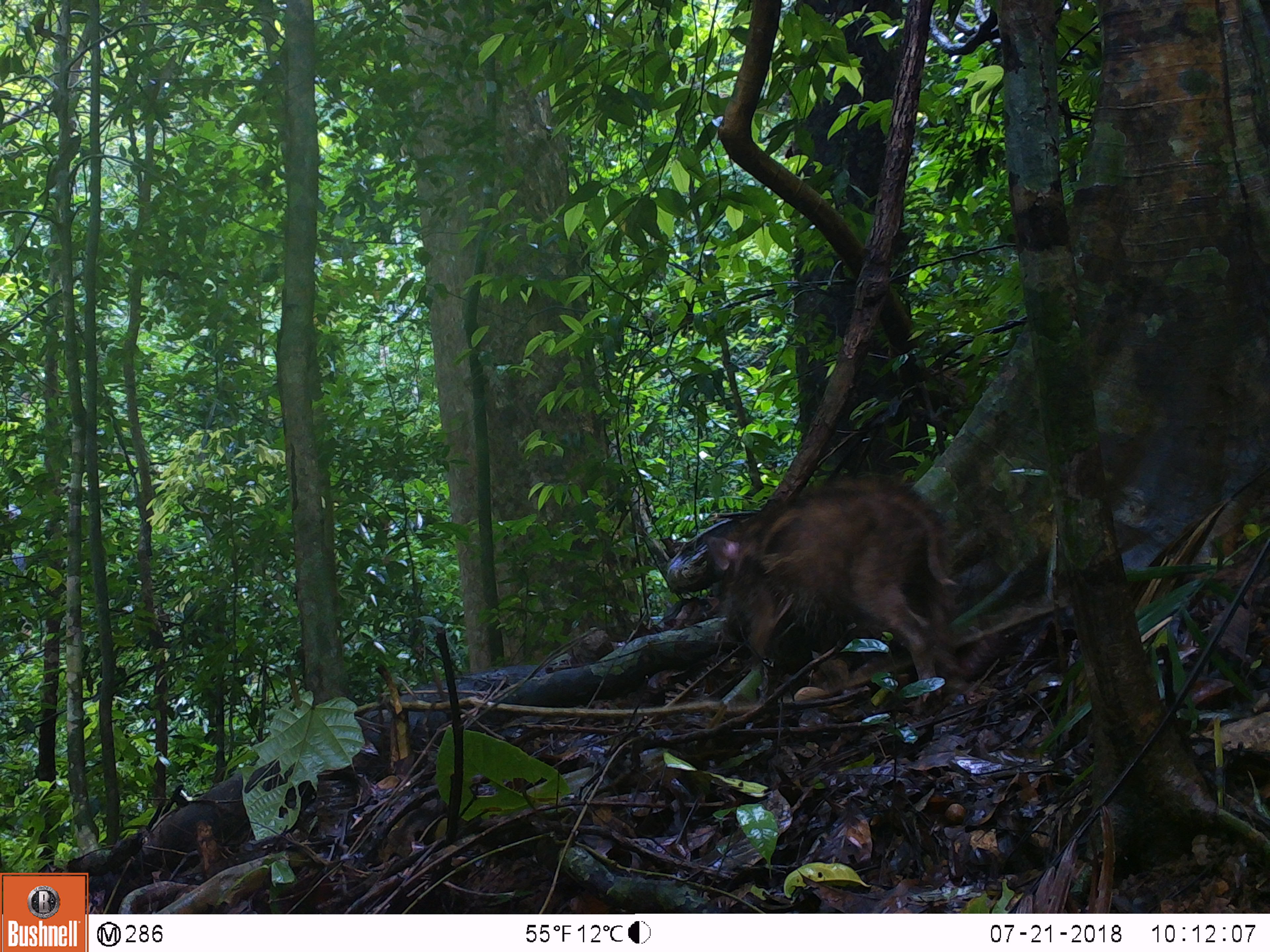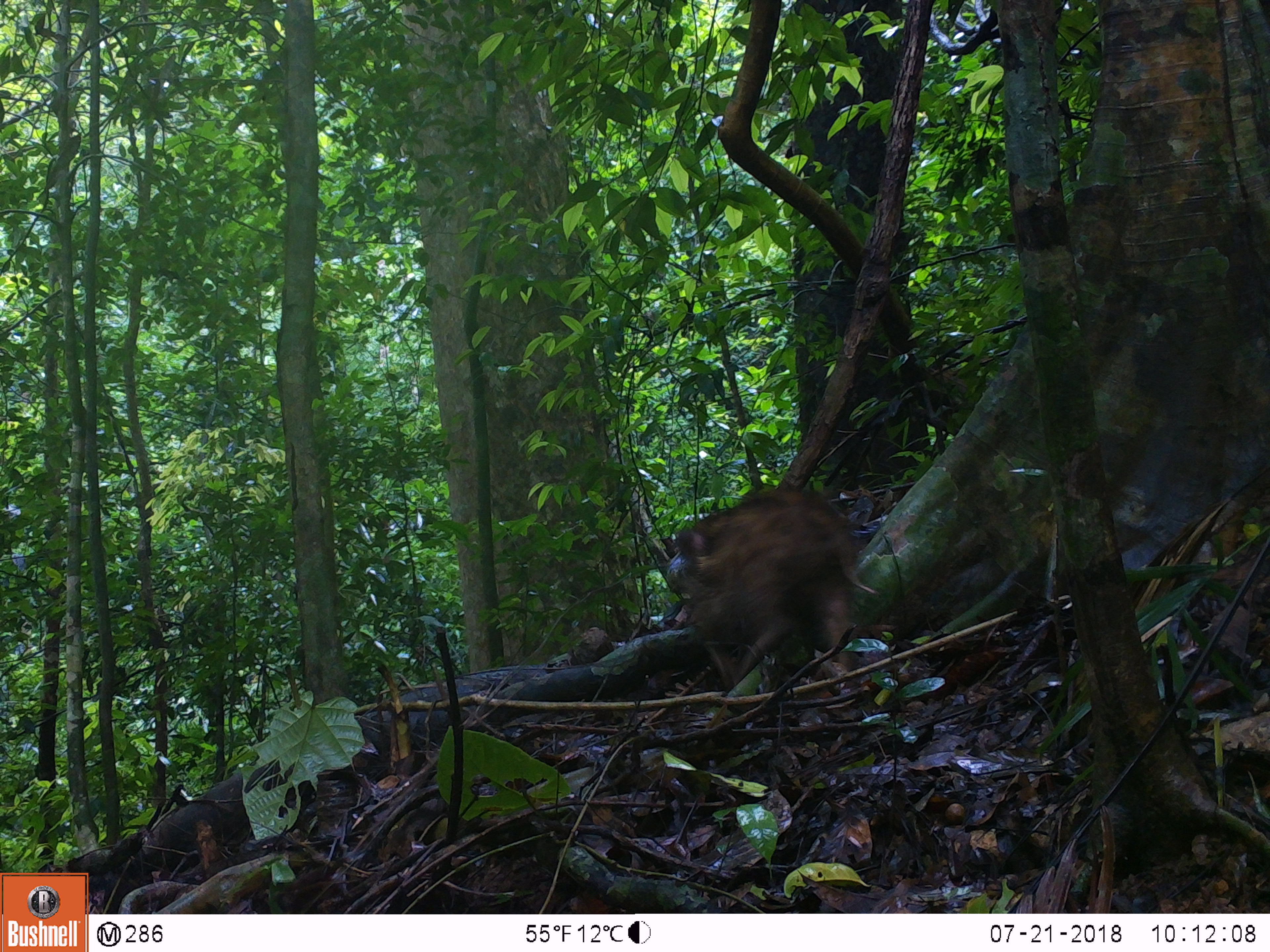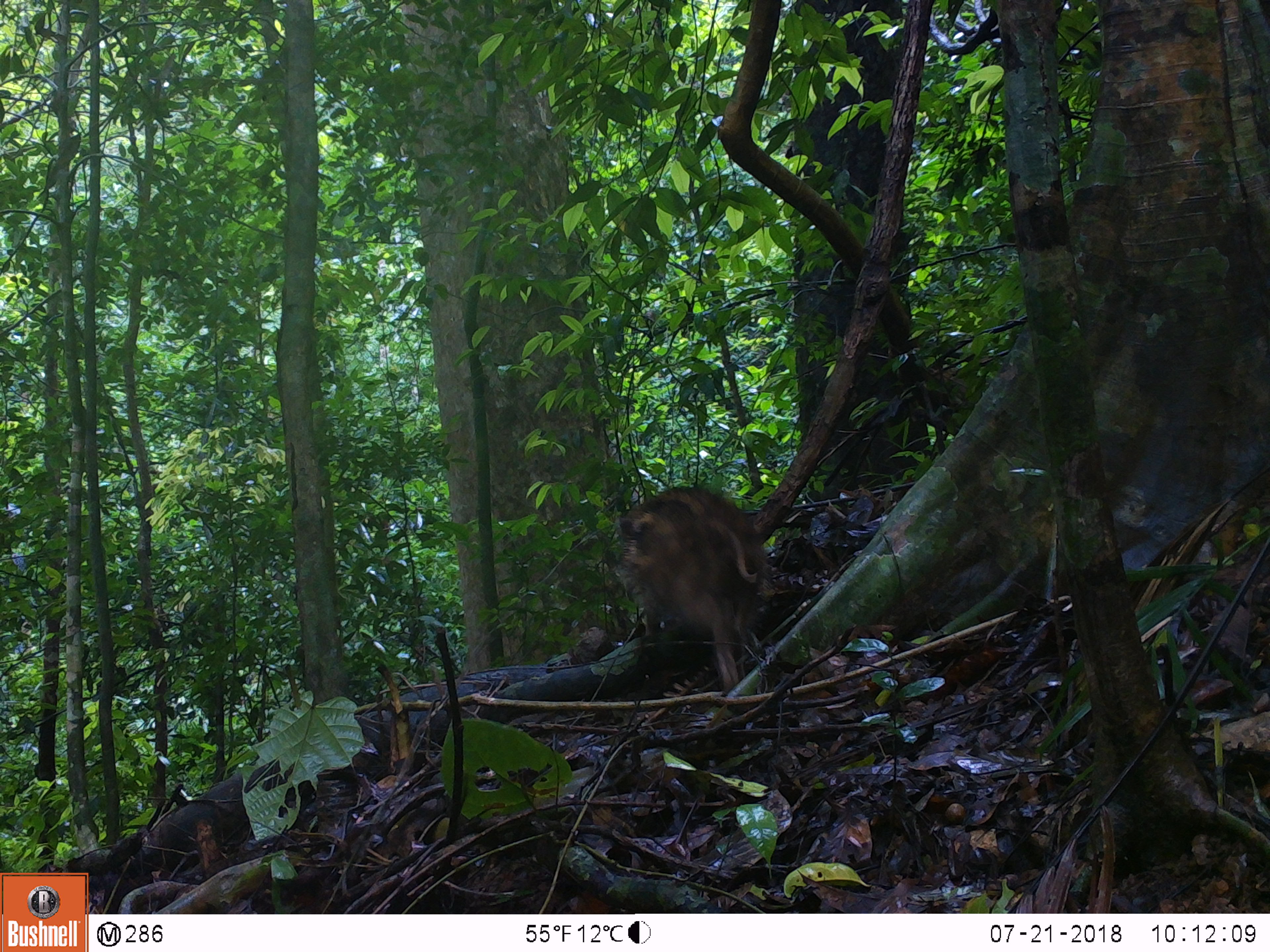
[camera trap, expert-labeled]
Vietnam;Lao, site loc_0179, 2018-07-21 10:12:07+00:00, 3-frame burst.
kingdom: Animalia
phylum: Chordata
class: Mammalia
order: Artiodactyla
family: Suidae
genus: Sus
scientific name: Sus scrofa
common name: eurasian wild pig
Eurasian wild pig (Sus scrofa). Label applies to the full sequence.